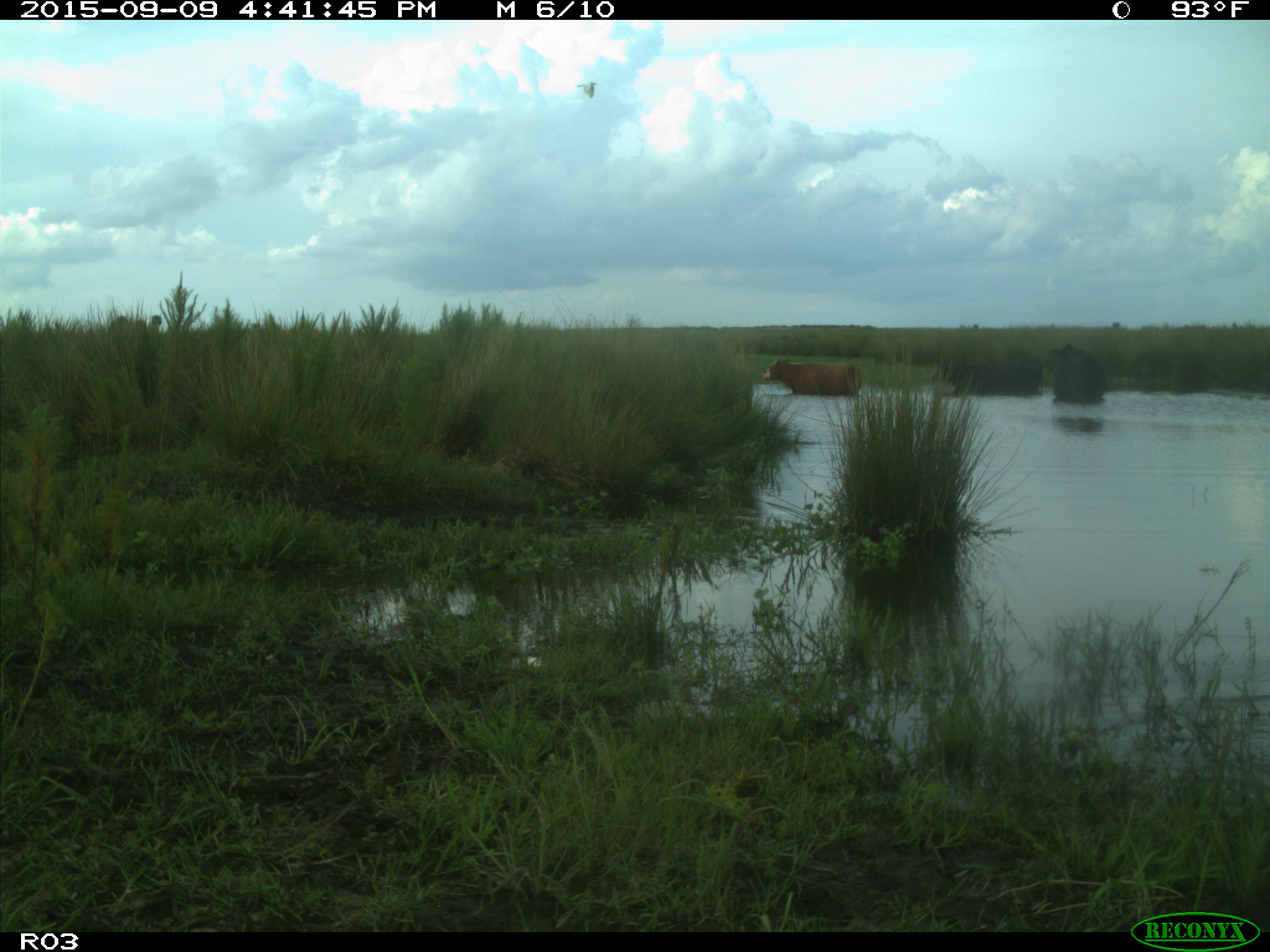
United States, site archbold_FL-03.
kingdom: Animalia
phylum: Chordata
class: Mammalia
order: Artiodactyla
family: Bovidae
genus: Bos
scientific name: Bos taurus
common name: domestic cow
Bos taurus (domestic cow).